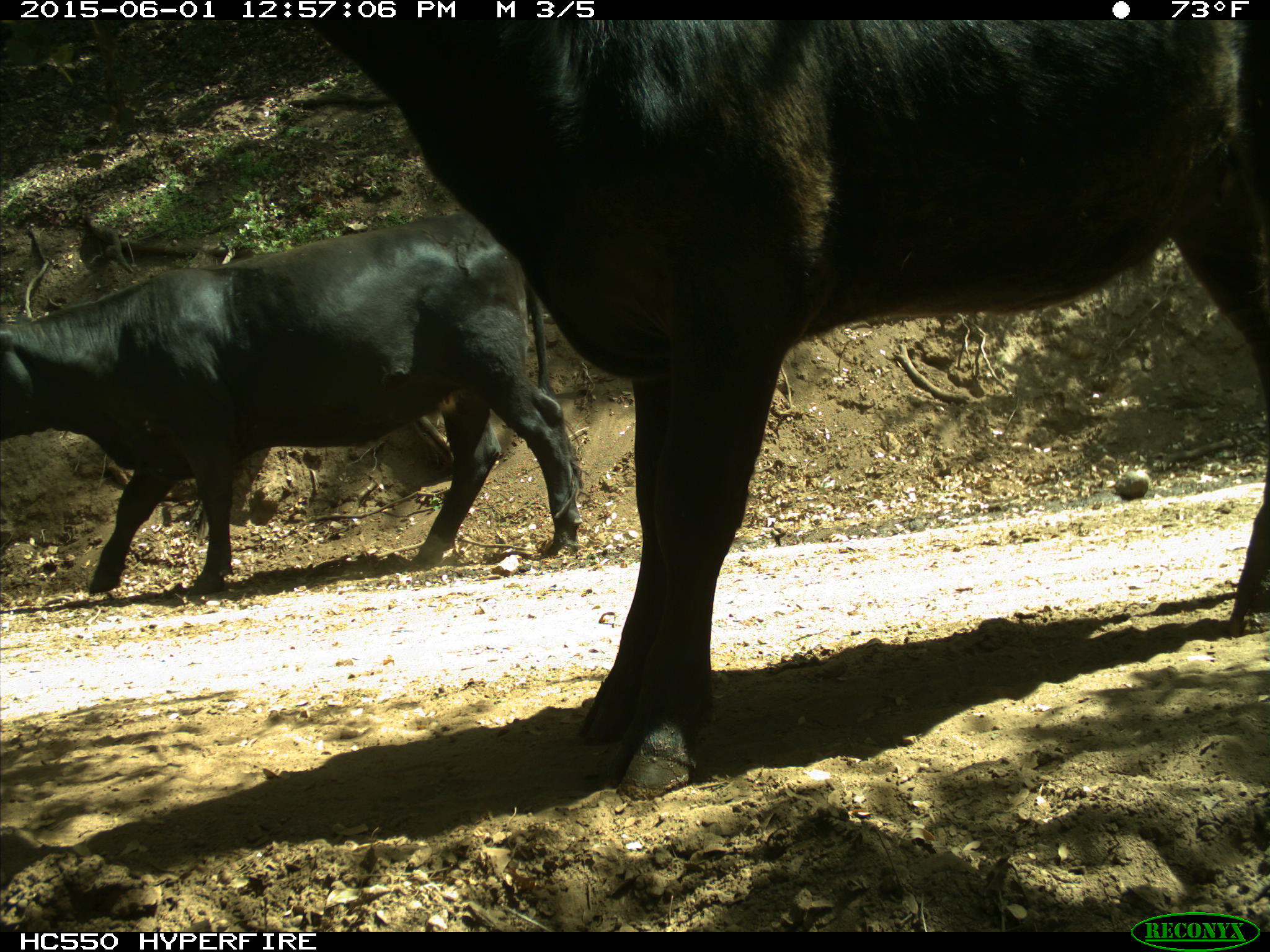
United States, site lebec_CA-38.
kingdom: Animalia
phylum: Chordata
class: Mammalia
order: Artiodactyla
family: Bovidae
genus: Bos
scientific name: Bos taurus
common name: domestic cow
Bos taurus (domestic cow).